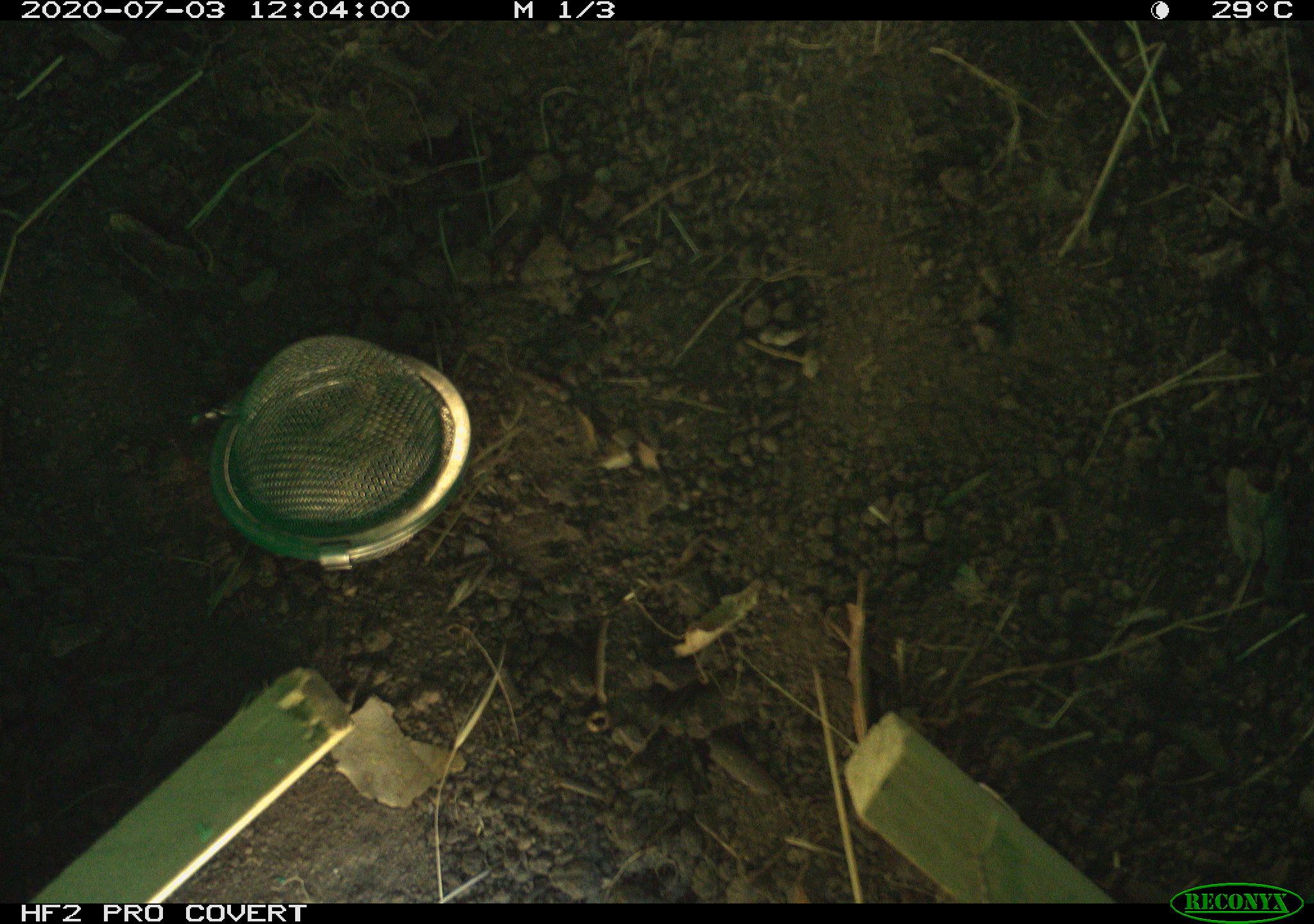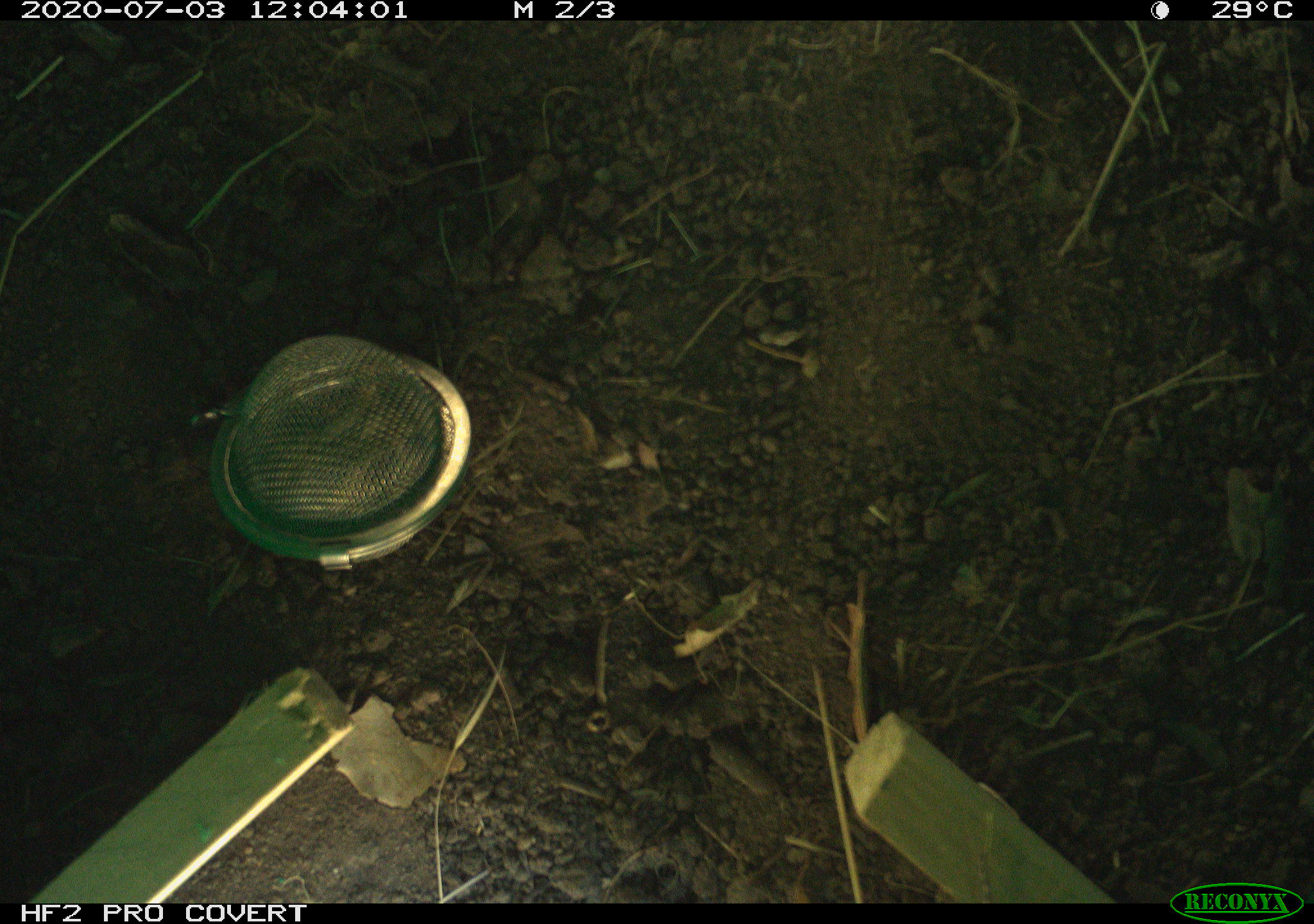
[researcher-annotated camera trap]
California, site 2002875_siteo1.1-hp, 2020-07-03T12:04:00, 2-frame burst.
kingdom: Animalia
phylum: Chordata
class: Reptilia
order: Squamata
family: Phrynosomatidae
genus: Sceloporus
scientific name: Sceloporus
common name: spiny lizards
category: sceloporus species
Sceloporus species (spiny lizards) (Sceloporus).